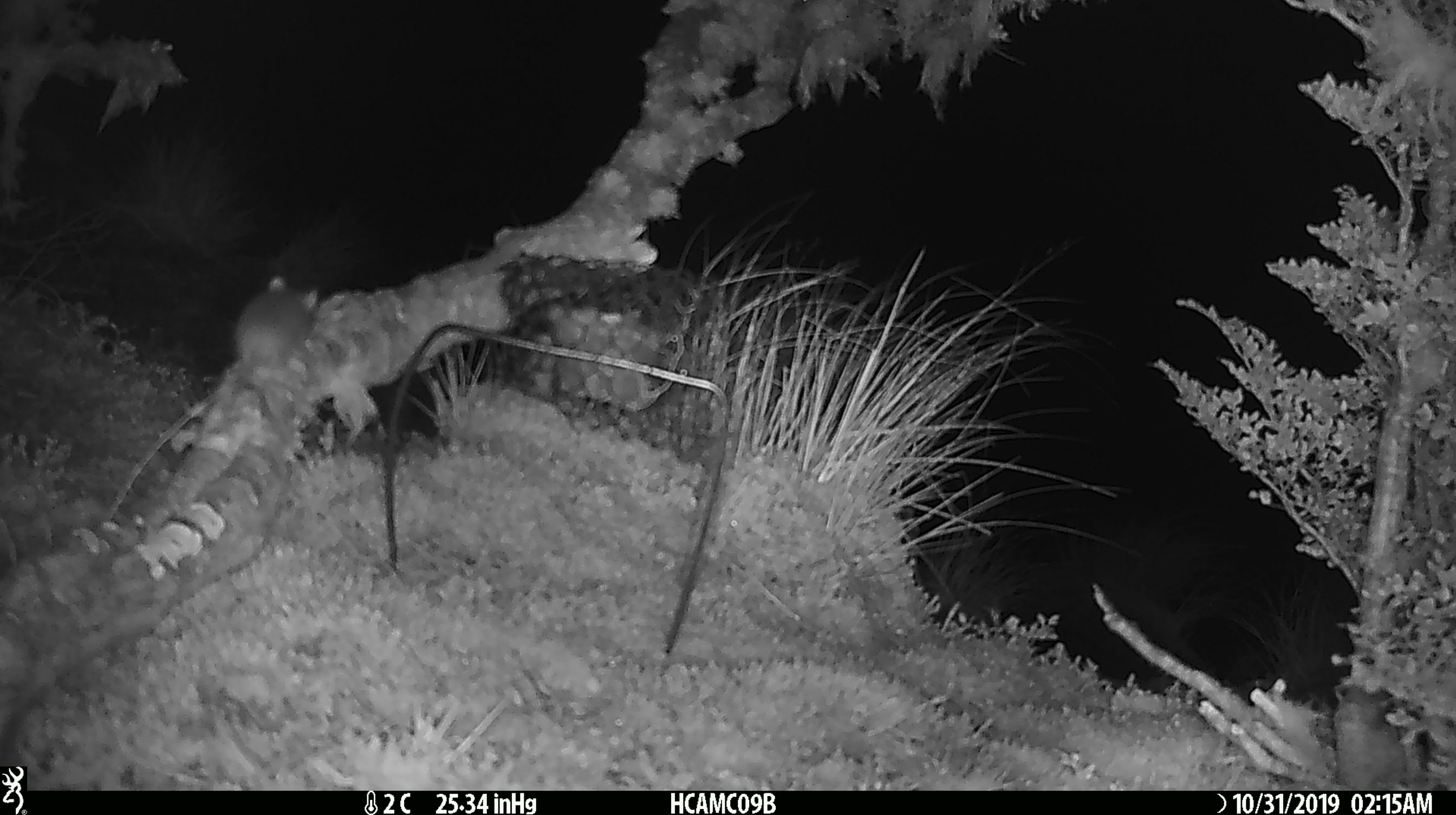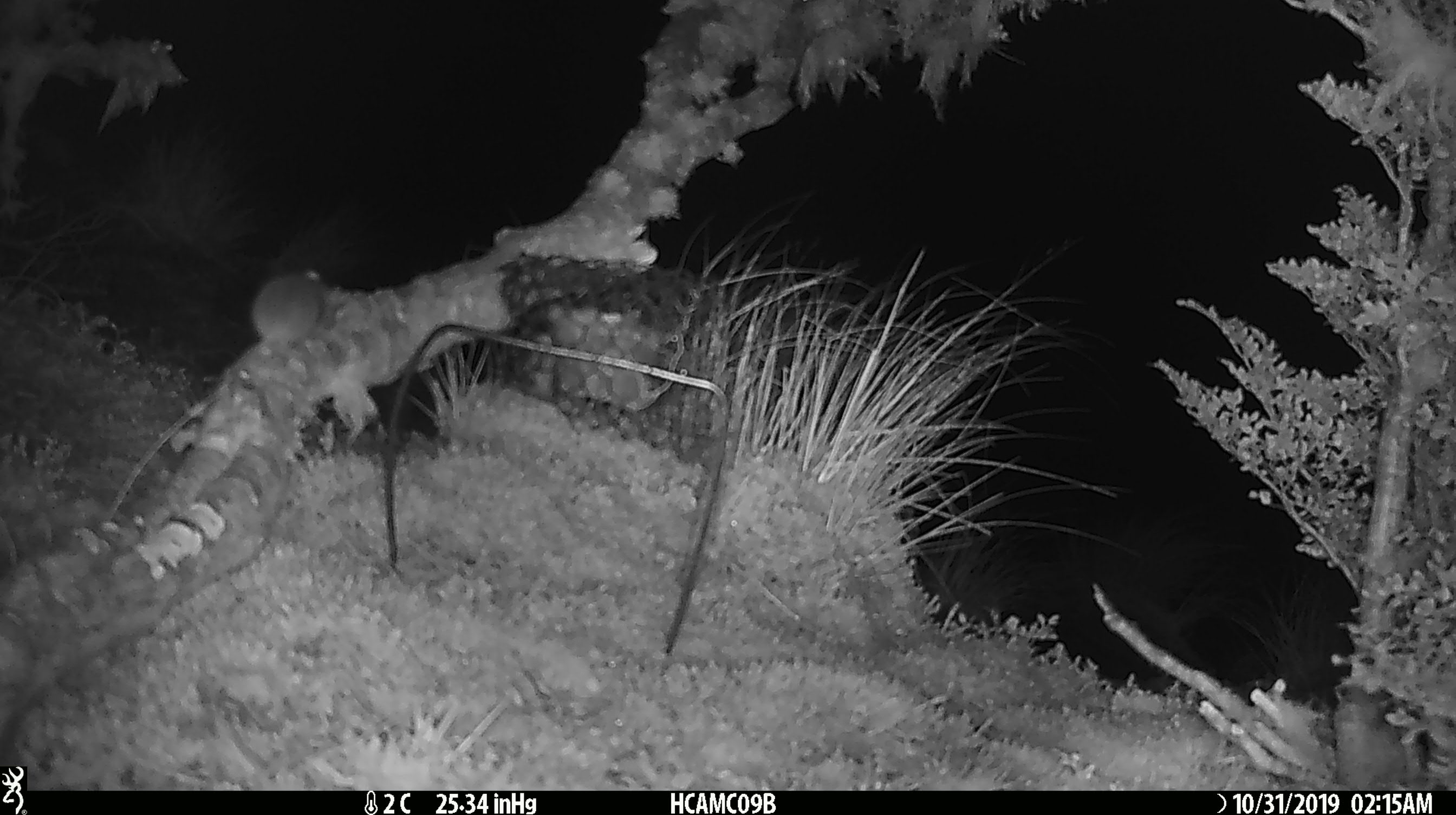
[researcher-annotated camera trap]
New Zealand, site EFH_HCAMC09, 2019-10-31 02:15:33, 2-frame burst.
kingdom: Animalia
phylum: Chordata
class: Mammalia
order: Rodentia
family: Muridae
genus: Mus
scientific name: Mus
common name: mouse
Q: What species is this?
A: Mouse (Mus).